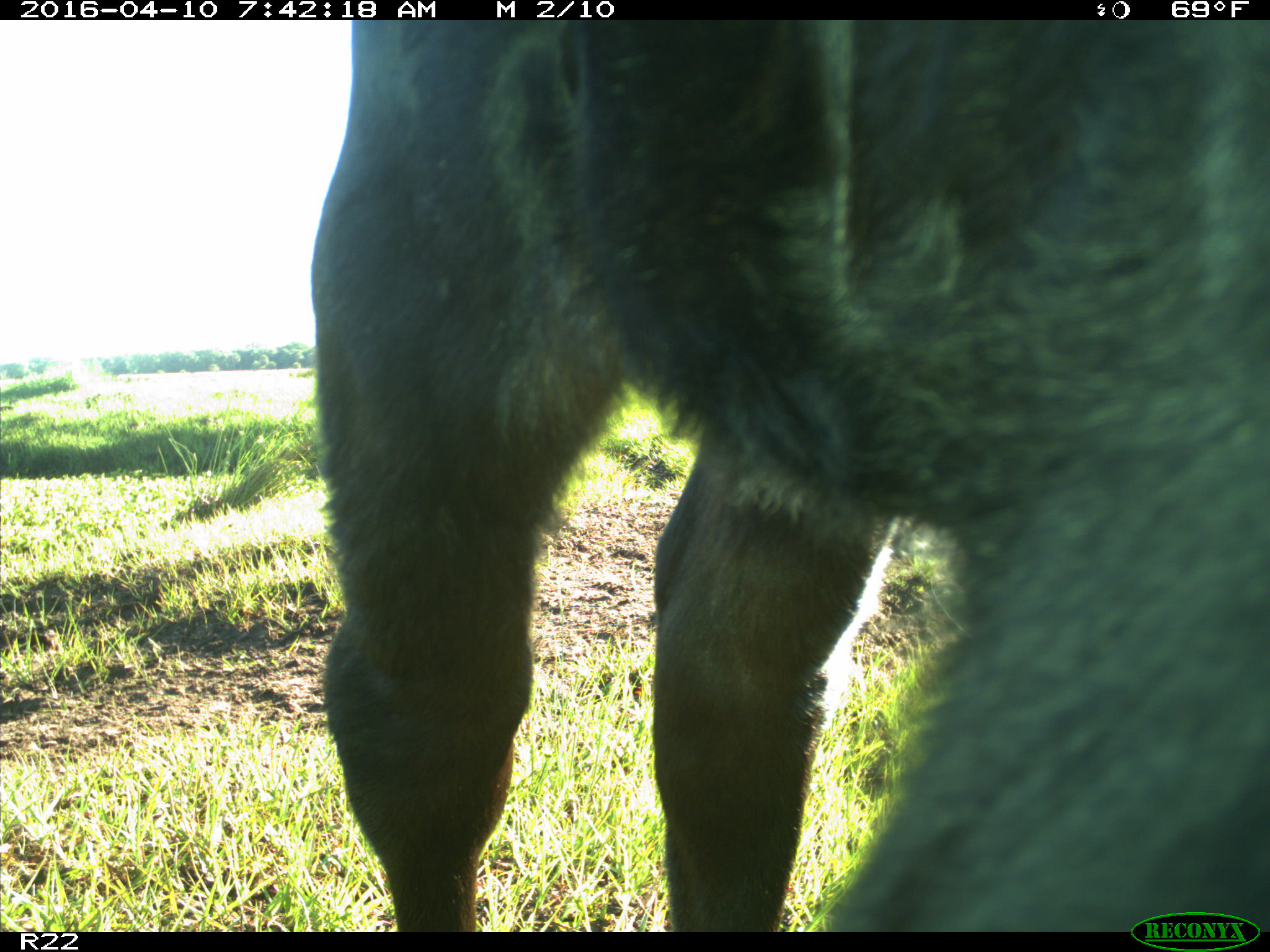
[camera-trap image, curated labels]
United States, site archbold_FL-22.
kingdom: Animalia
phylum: Chordata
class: Mammalia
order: Artiodactyla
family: Bovidae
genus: Bos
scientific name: Bos taurus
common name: domestic cow